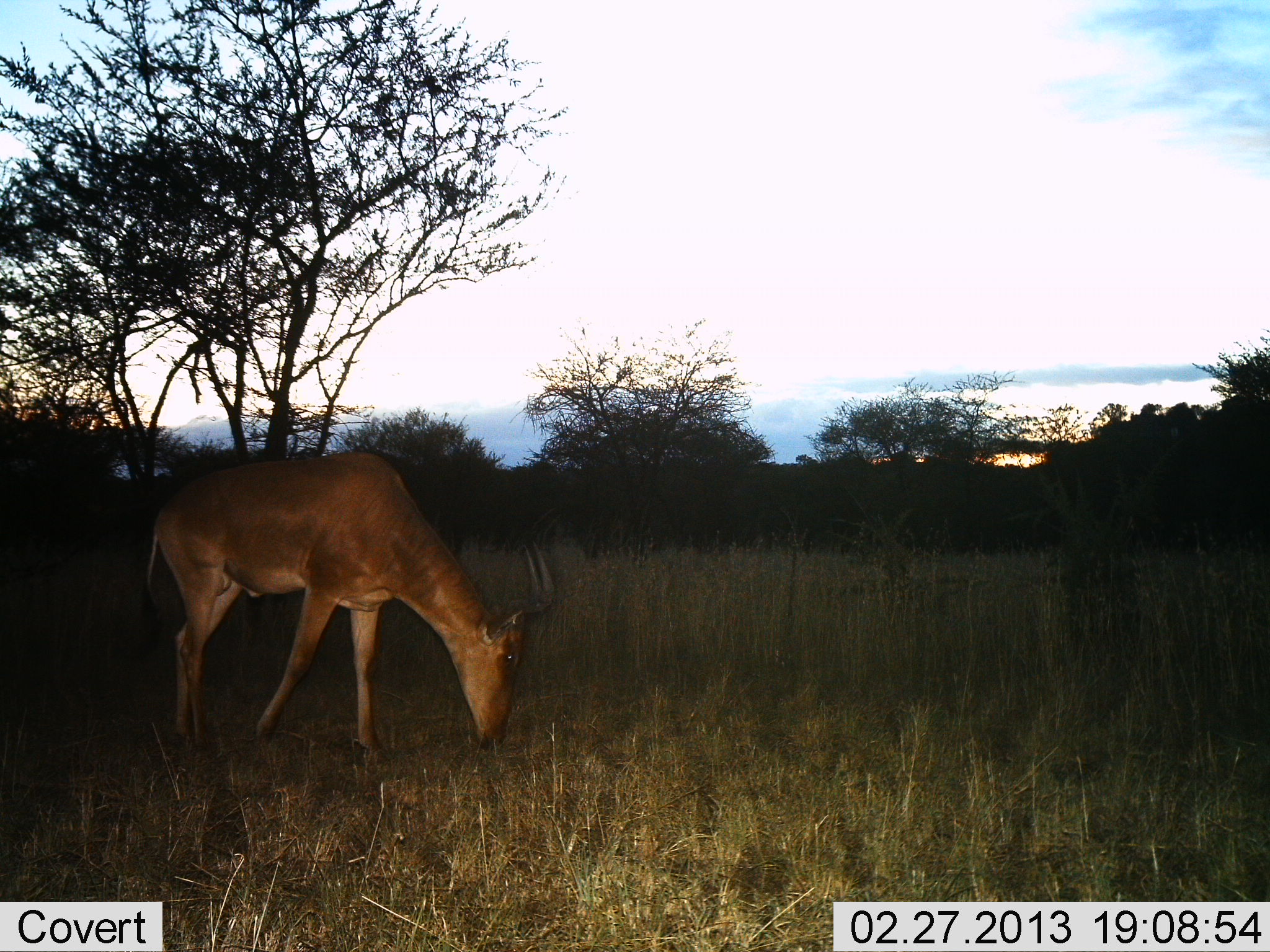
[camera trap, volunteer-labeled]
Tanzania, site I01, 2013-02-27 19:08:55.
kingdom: Animalia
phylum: Chordata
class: Mammalia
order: Artiodactyla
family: Bovidae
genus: Alcelaphus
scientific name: Alcelaphus buselaphus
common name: hartebeest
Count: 1.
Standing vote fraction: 23%.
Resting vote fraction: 0%.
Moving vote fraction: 0%.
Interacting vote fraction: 0%.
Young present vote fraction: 0%.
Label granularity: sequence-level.